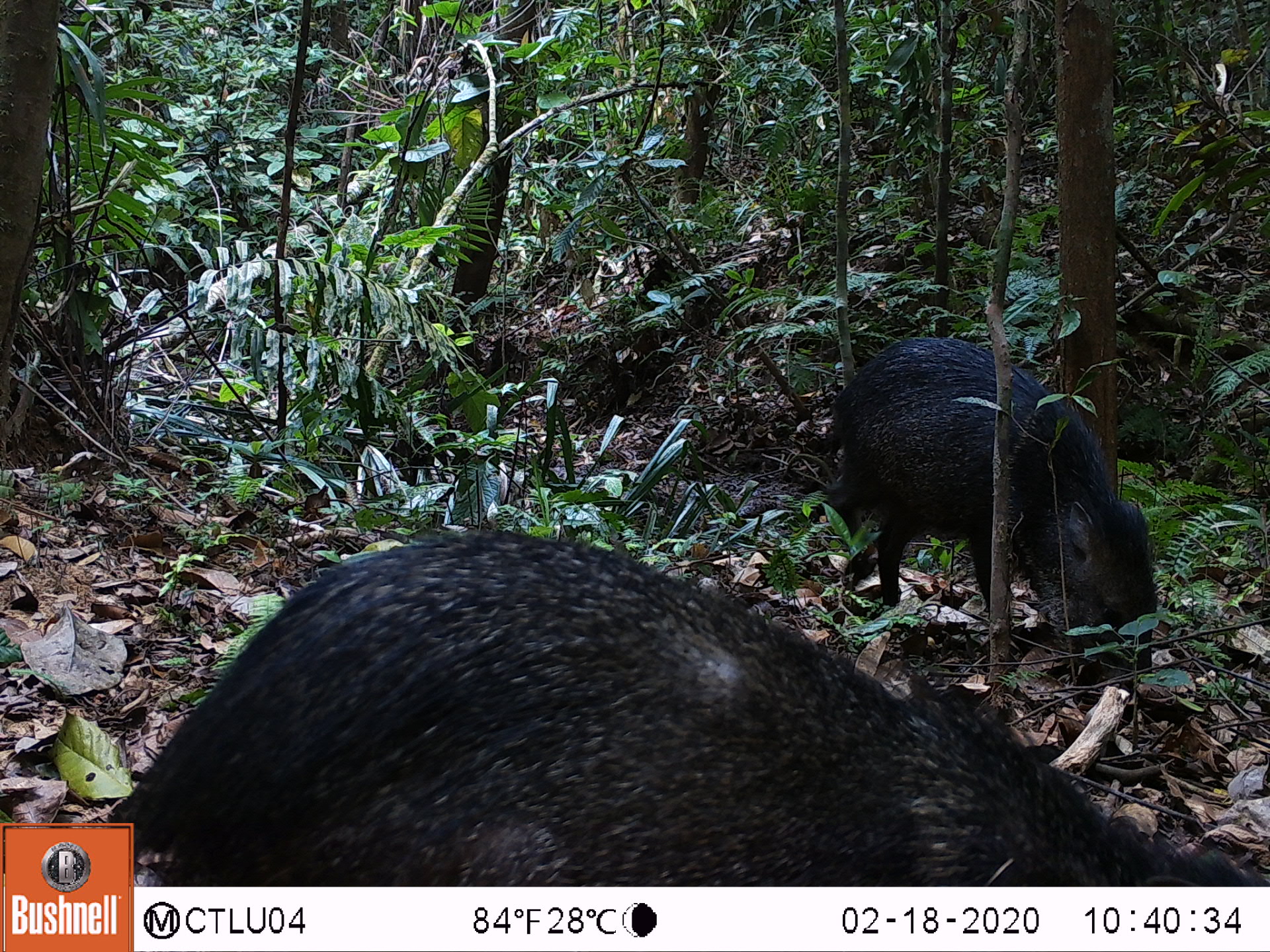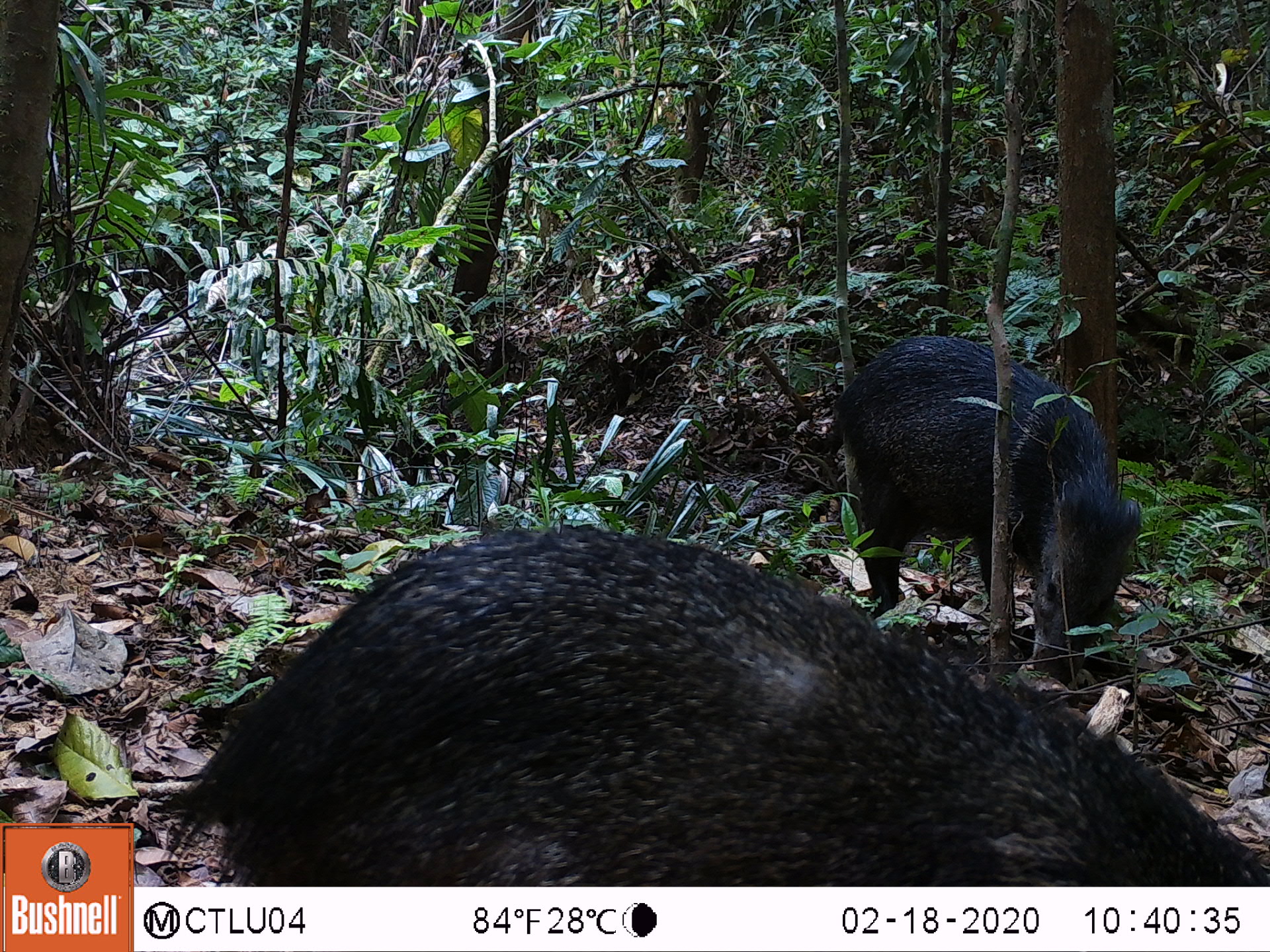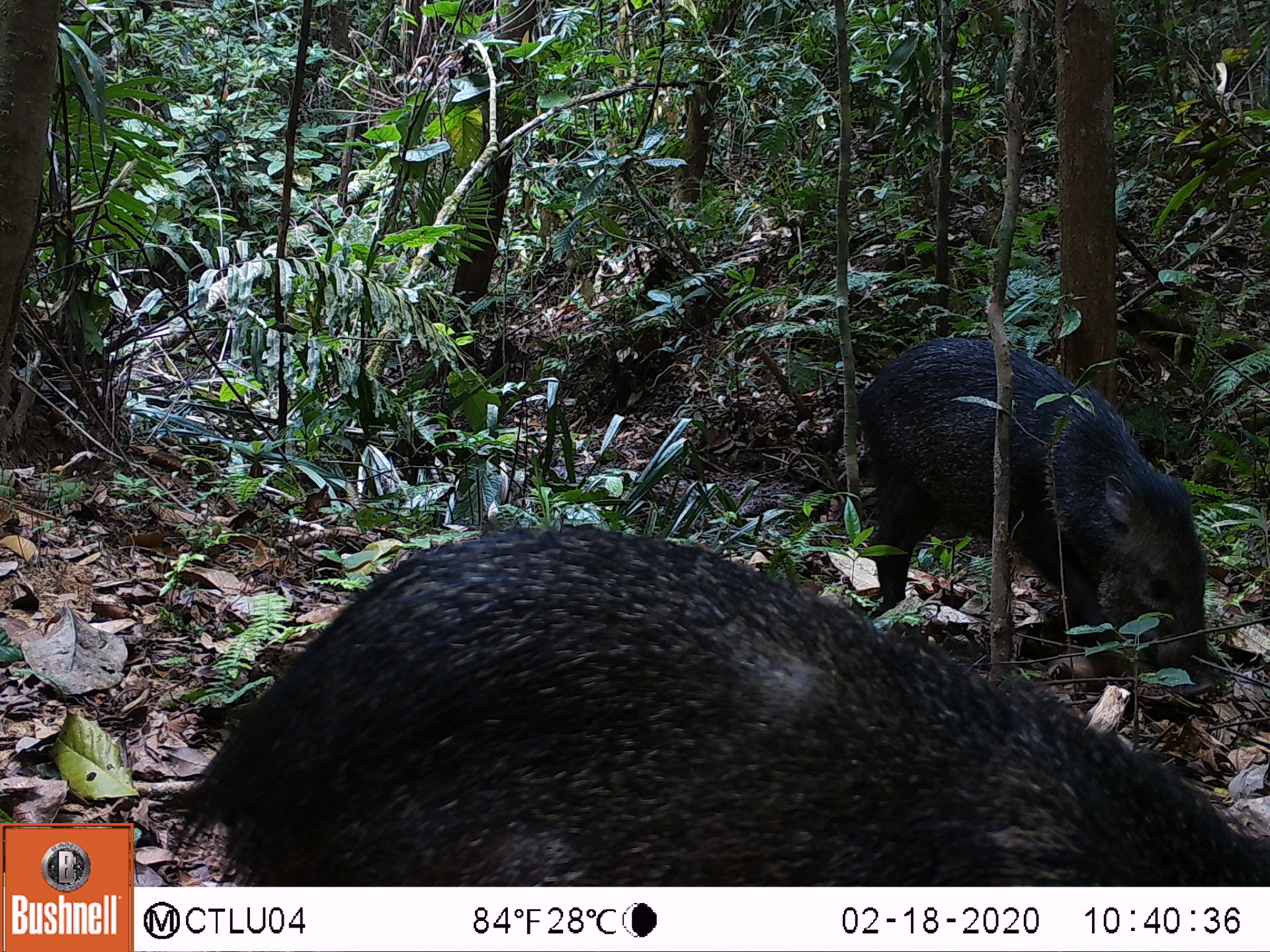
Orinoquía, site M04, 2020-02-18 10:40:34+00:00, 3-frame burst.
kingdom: Animalia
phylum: Chordata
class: Mammalia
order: Artiodactyla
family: Tayassuidae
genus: Pecari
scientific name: Pecari tajacu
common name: collared peccary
Collared peccary (Pecari tajacu).